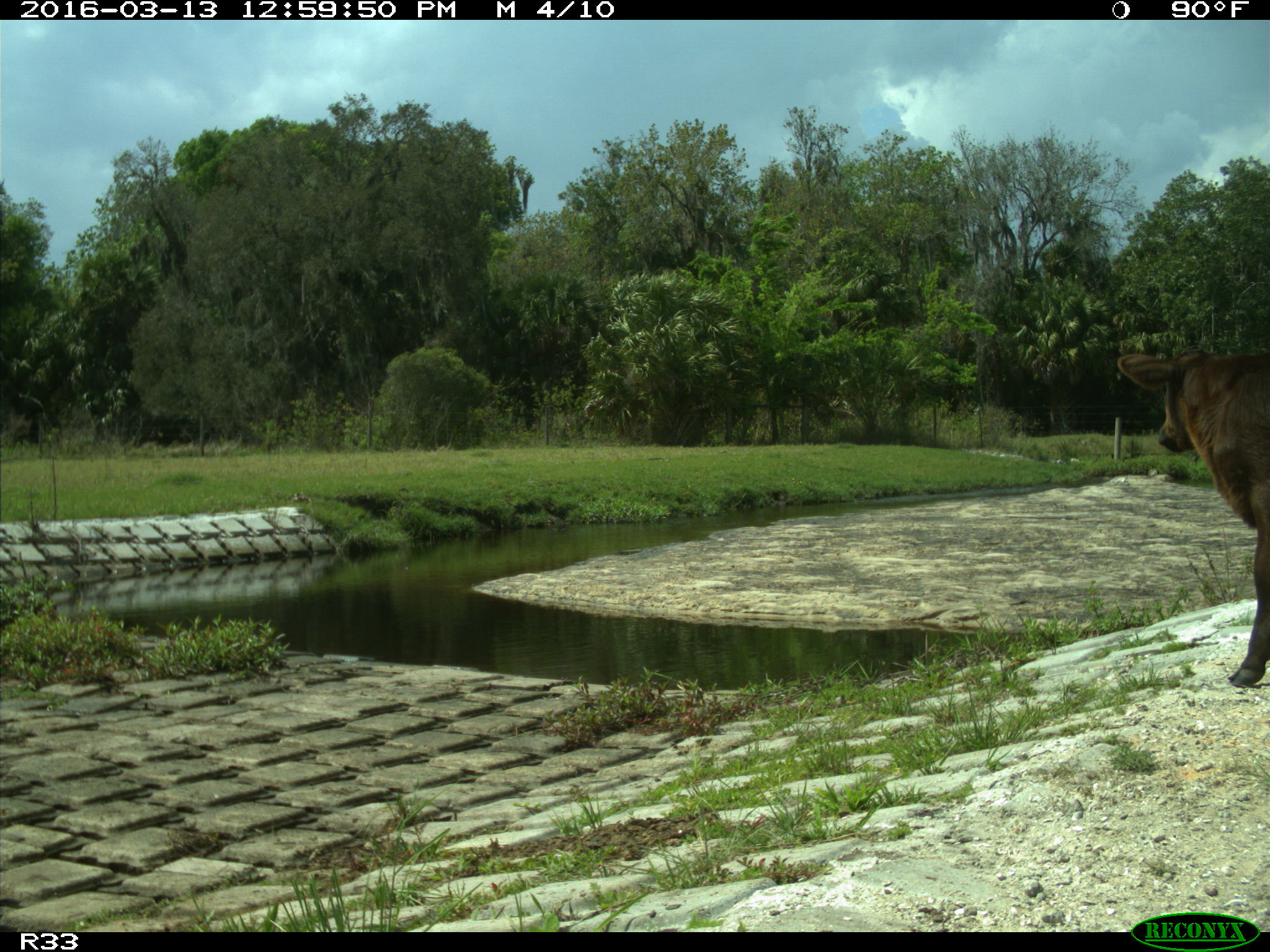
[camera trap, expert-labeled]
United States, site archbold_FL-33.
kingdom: Animalia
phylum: Chordata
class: Mammalia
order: Artiodactyla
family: Bovidae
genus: Bos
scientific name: Bos taurus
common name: domestic cow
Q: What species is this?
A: Bos taurus (domestic cow).